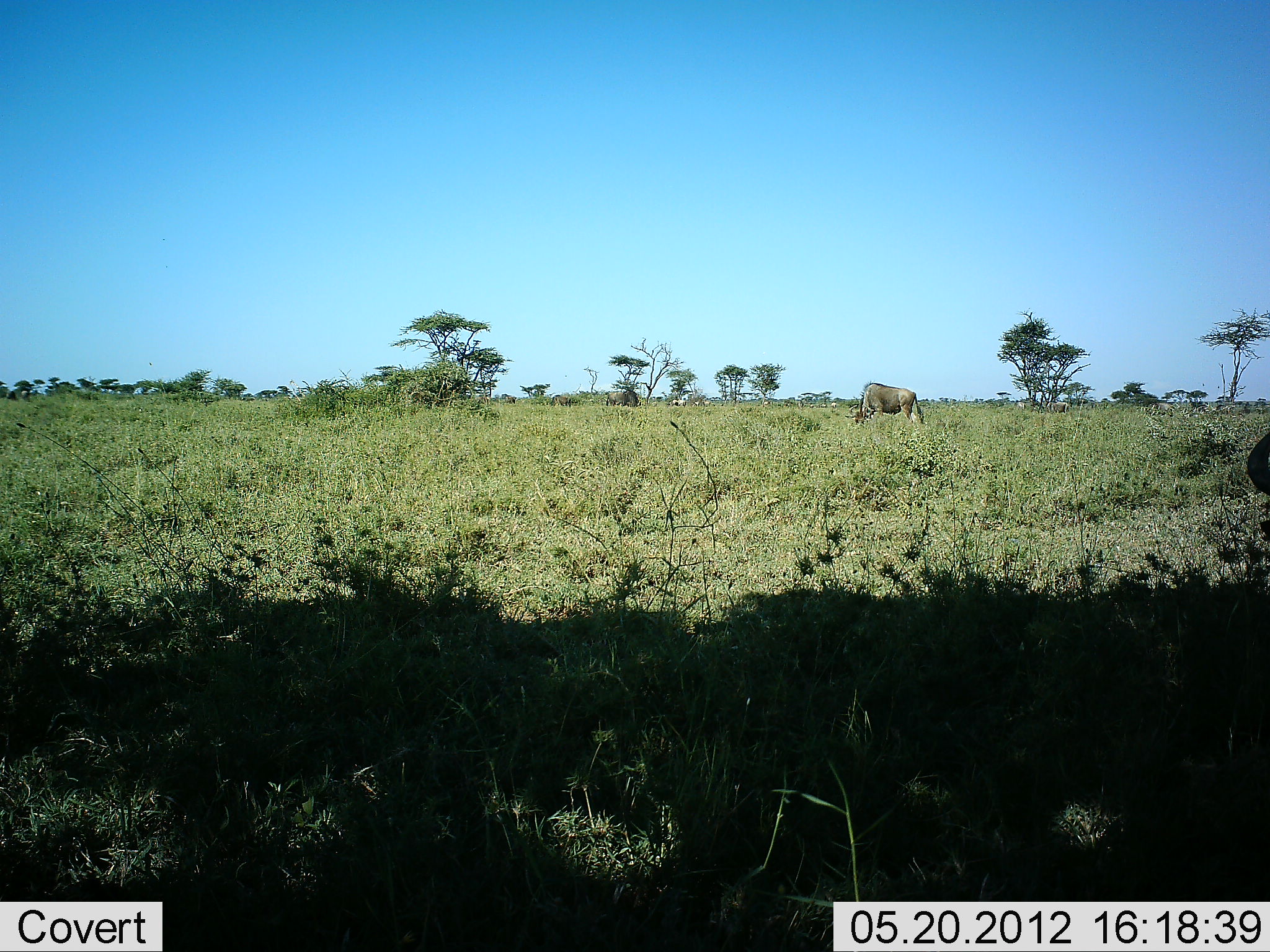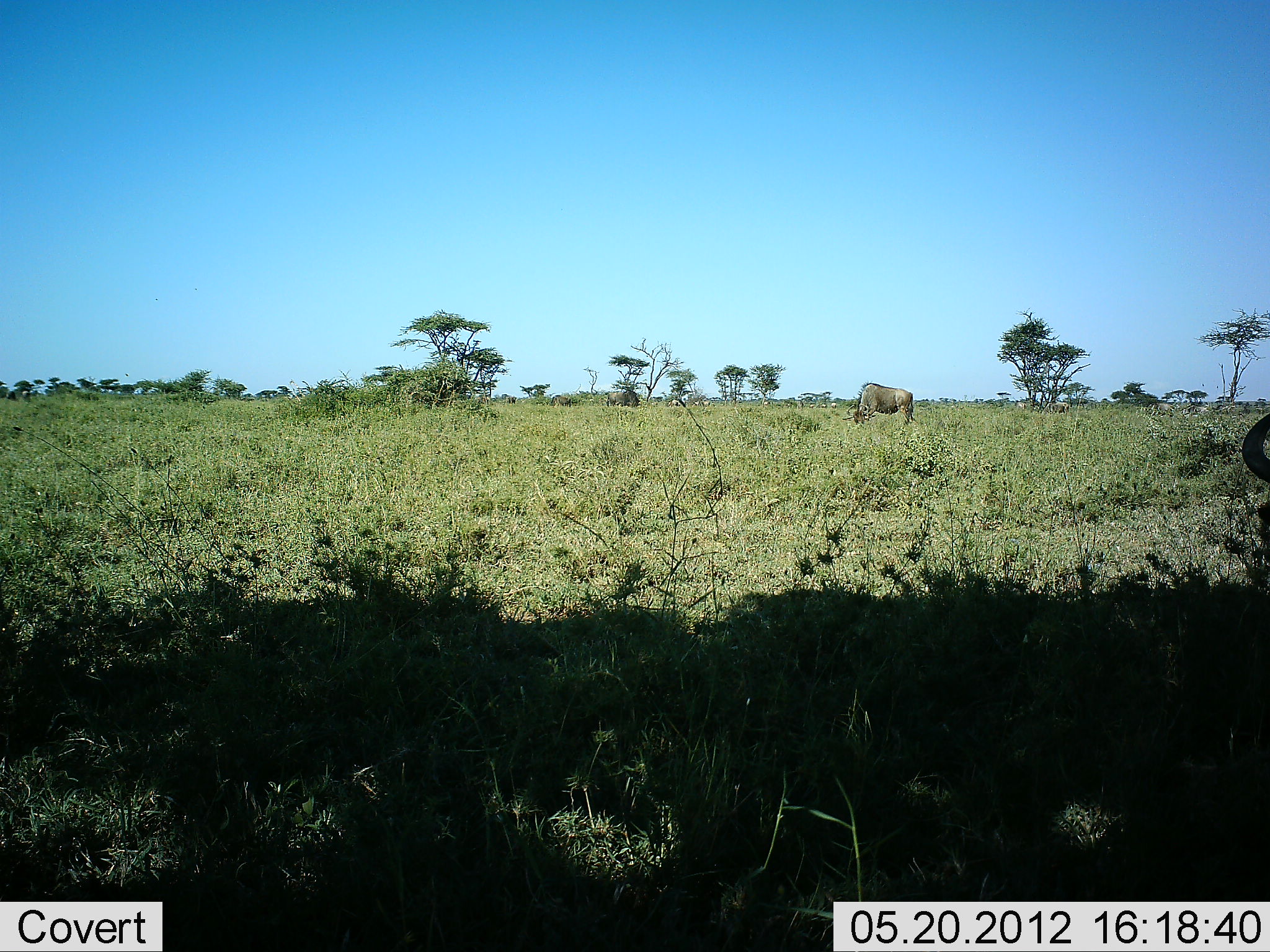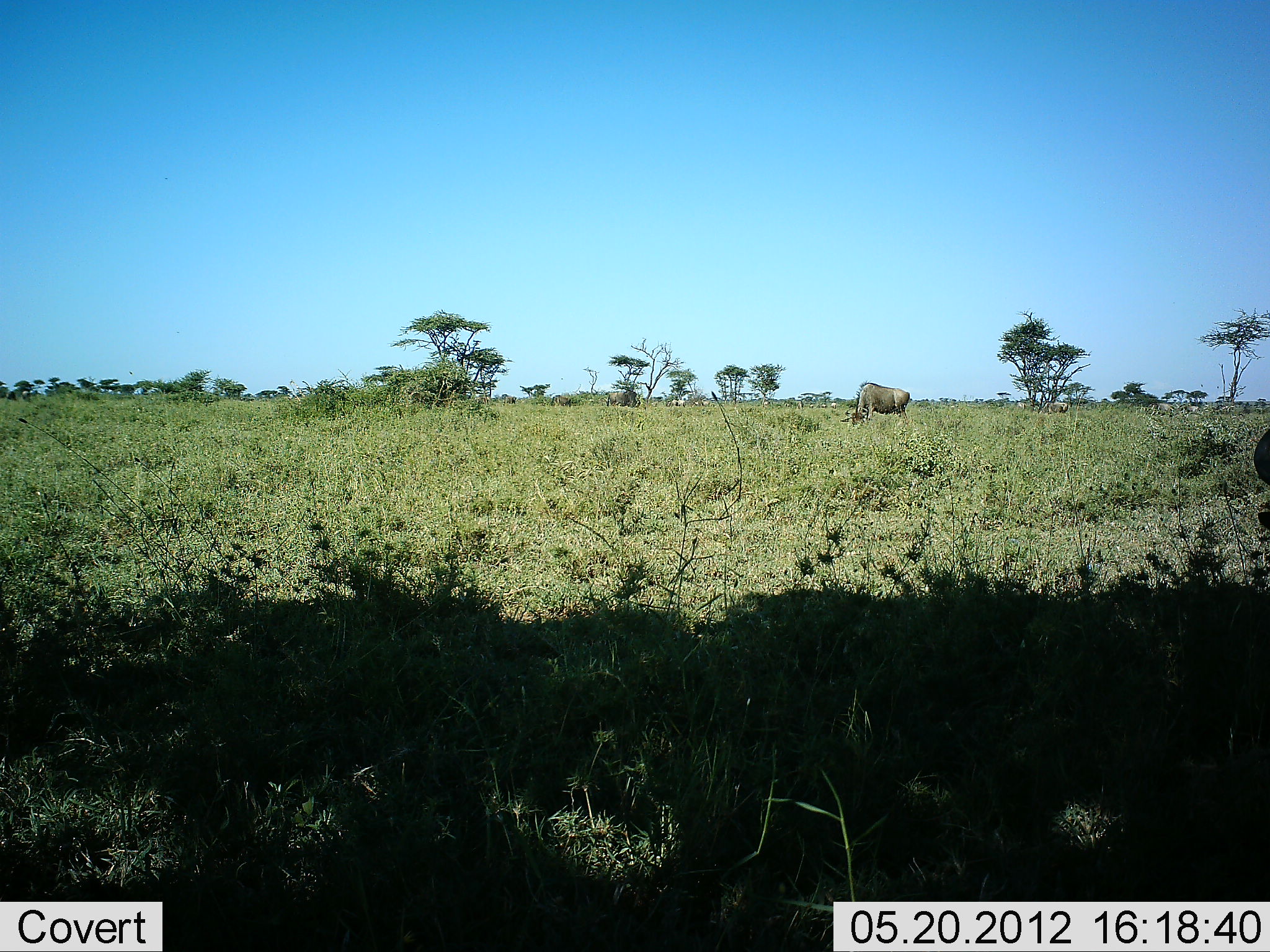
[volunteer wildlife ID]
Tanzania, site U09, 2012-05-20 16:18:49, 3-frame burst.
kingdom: Animalia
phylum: Chordata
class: Mammalia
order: Artiodactyla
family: Bovidae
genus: Connochaetes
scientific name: Connochaetes taurinus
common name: blue wildebeest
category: wildebeest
Wildebeest (blue wildebeest) (Connochaetes taurinus), count 2. Behavior (volunteer vote fractions): standing 17%, resting 0%, moving 25%, interacting 0%. Young present (vote fraction): 0%. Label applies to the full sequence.